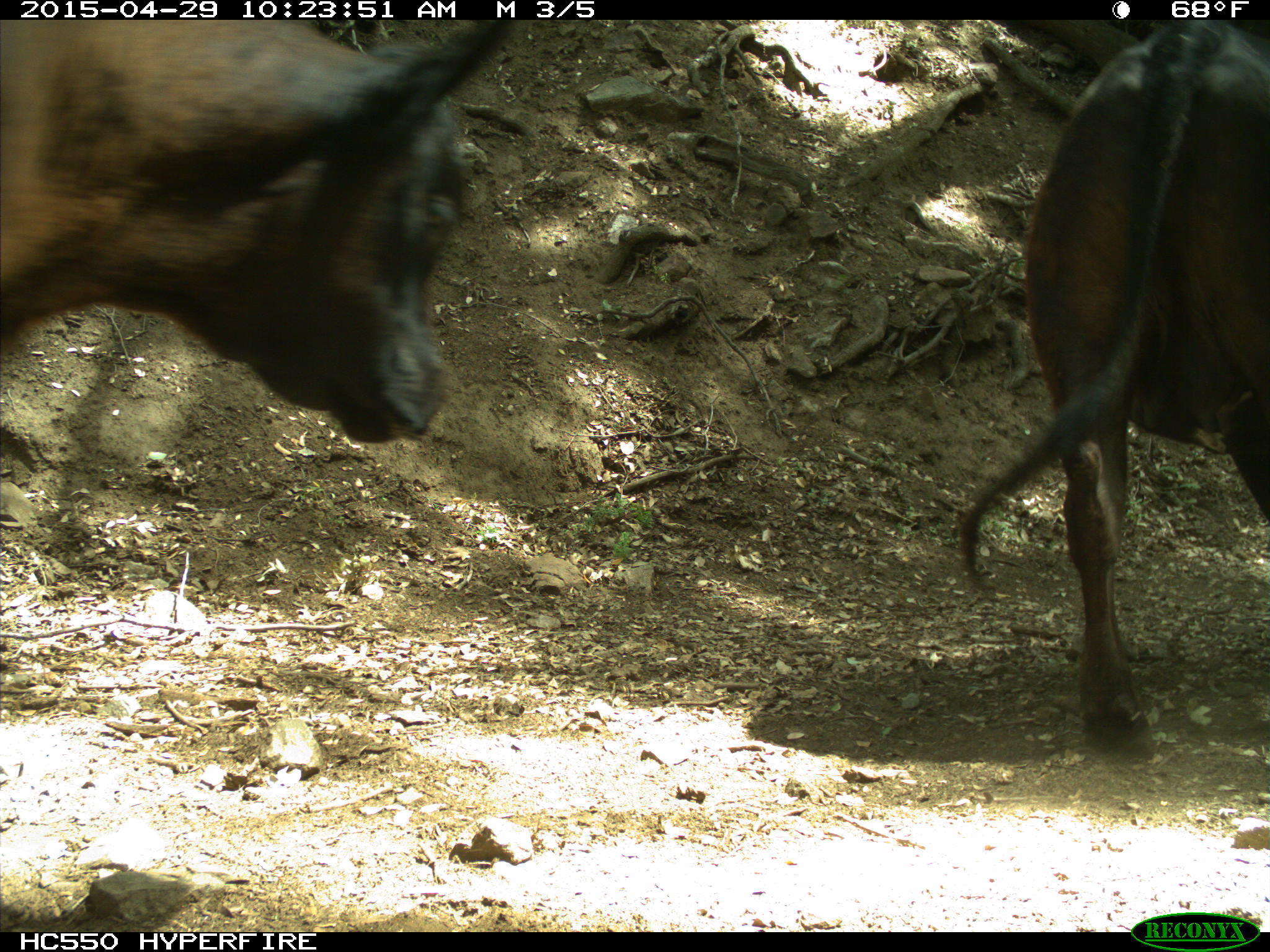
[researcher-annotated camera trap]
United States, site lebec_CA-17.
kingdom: Animalia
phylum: Chordata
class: Mammalia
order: Artiodactyla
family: Bovidae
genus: Bos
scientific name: Bos taurus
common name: domestic cow